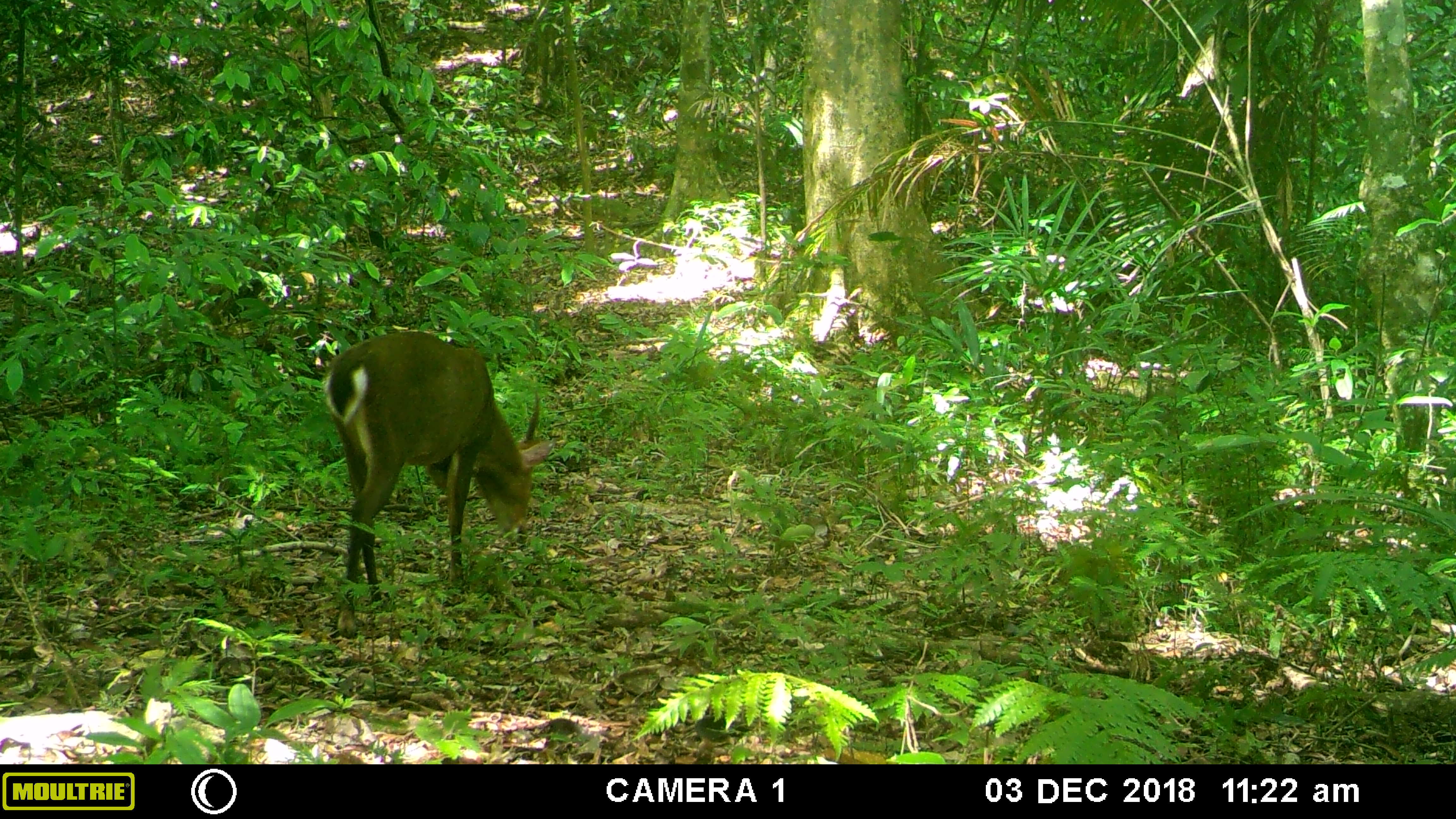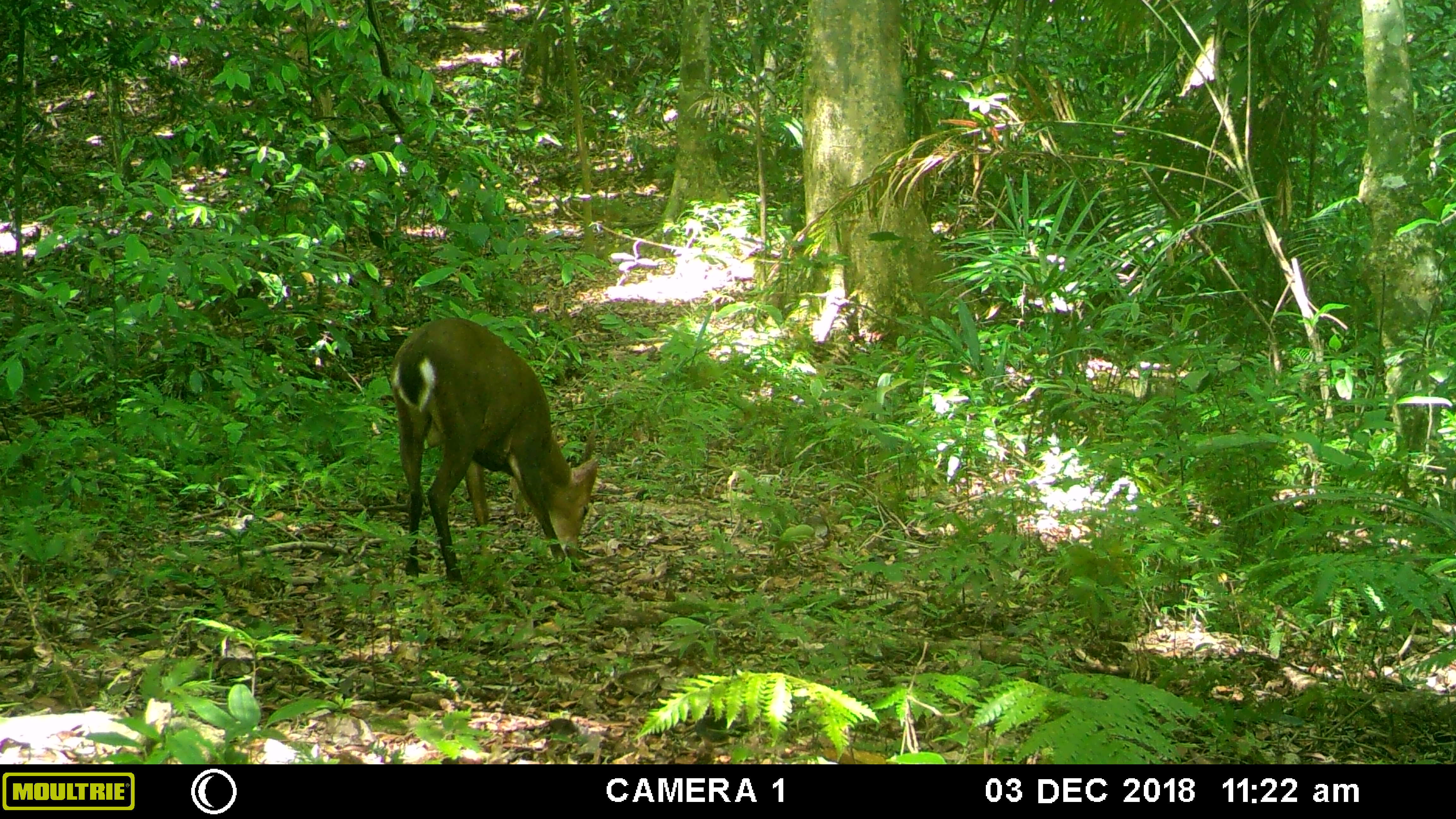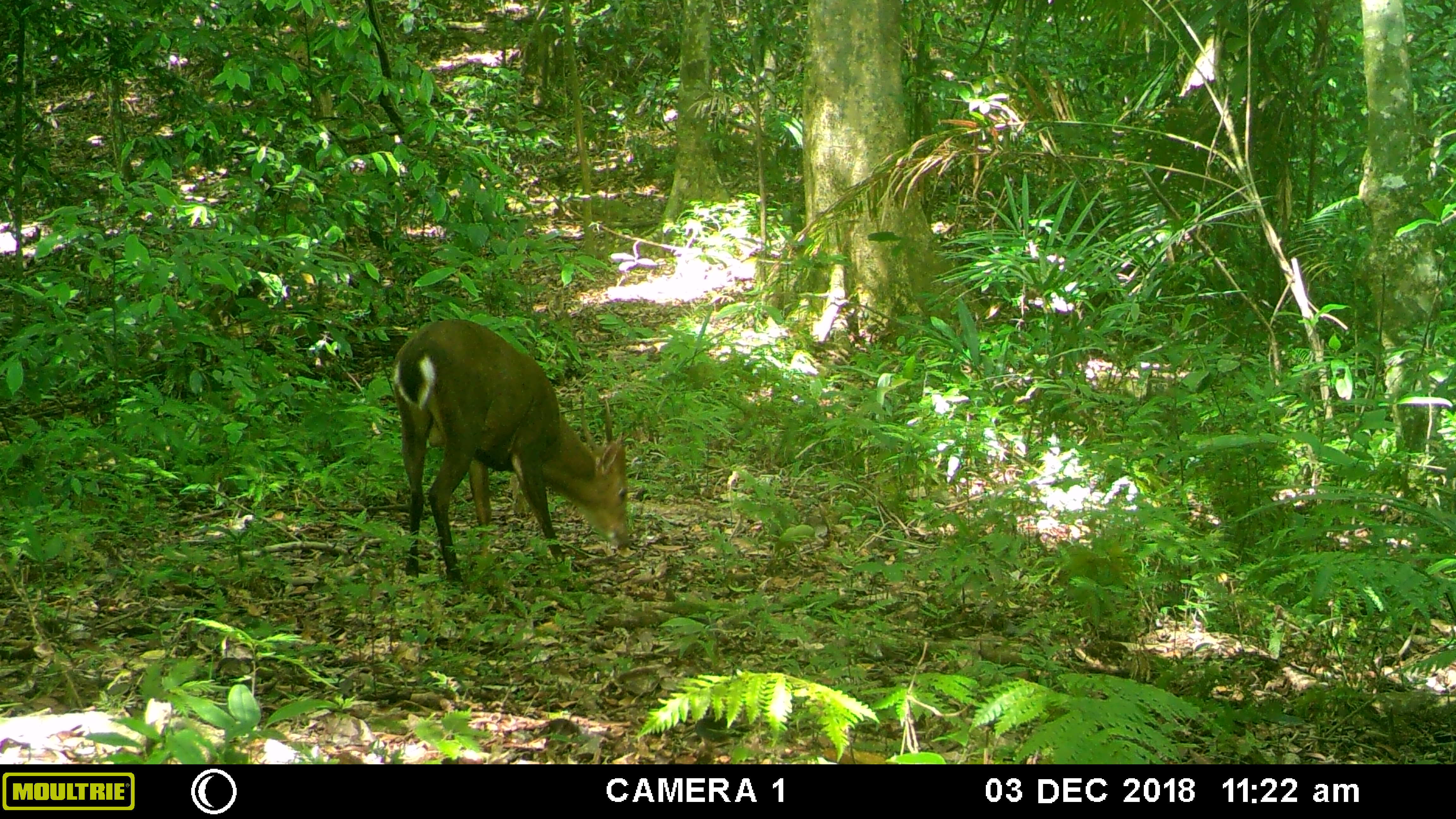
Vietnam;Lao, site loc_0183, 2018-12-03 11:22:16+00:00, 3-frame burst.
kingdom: Animalia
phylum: Chordata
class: Mammalia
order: Artiodactyla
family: Cervidae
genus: Muntiacus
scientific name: Muntiacus vuquangensis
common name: large-antlered muntjac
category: large antlered muntjac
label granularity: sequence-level